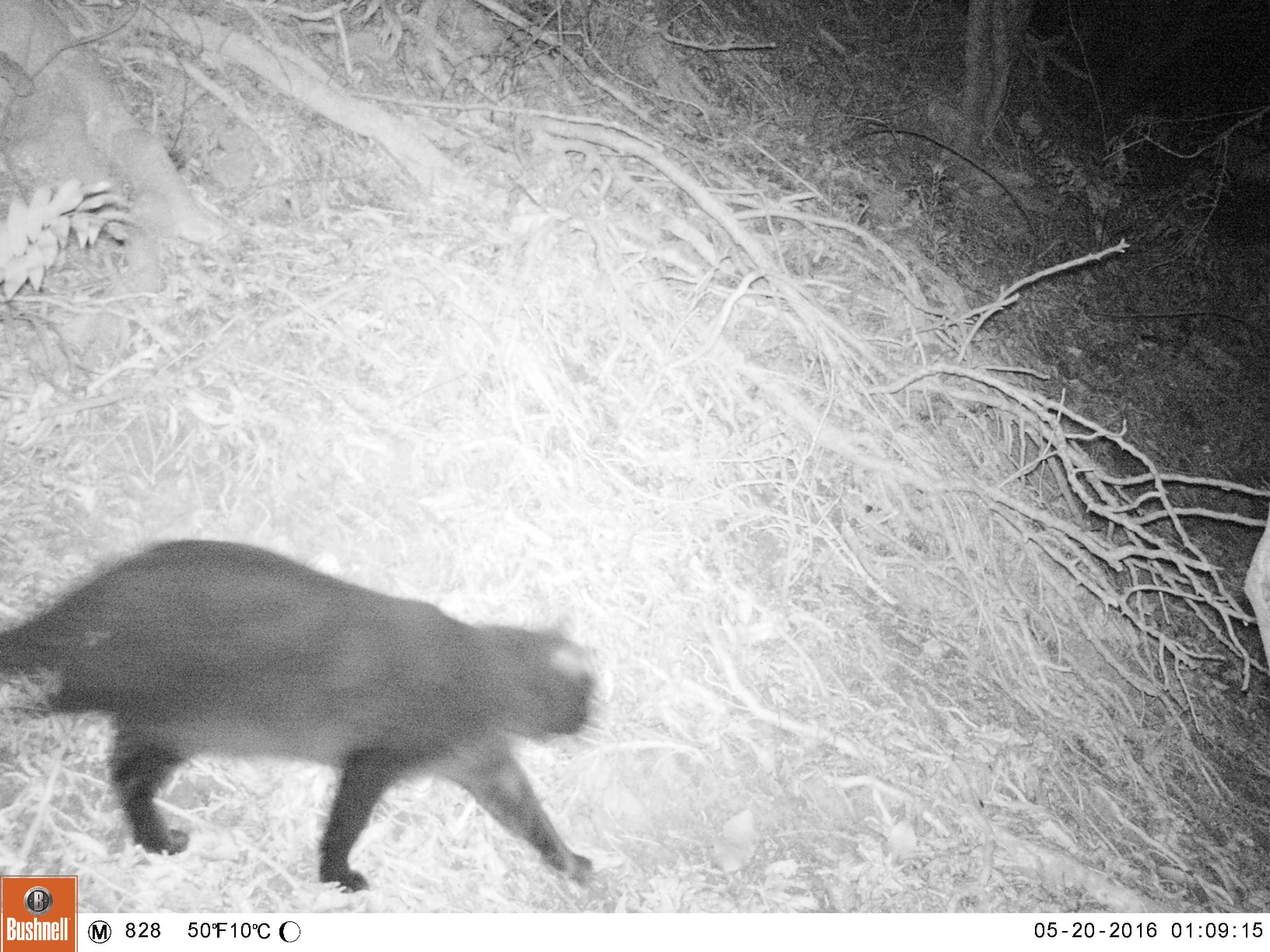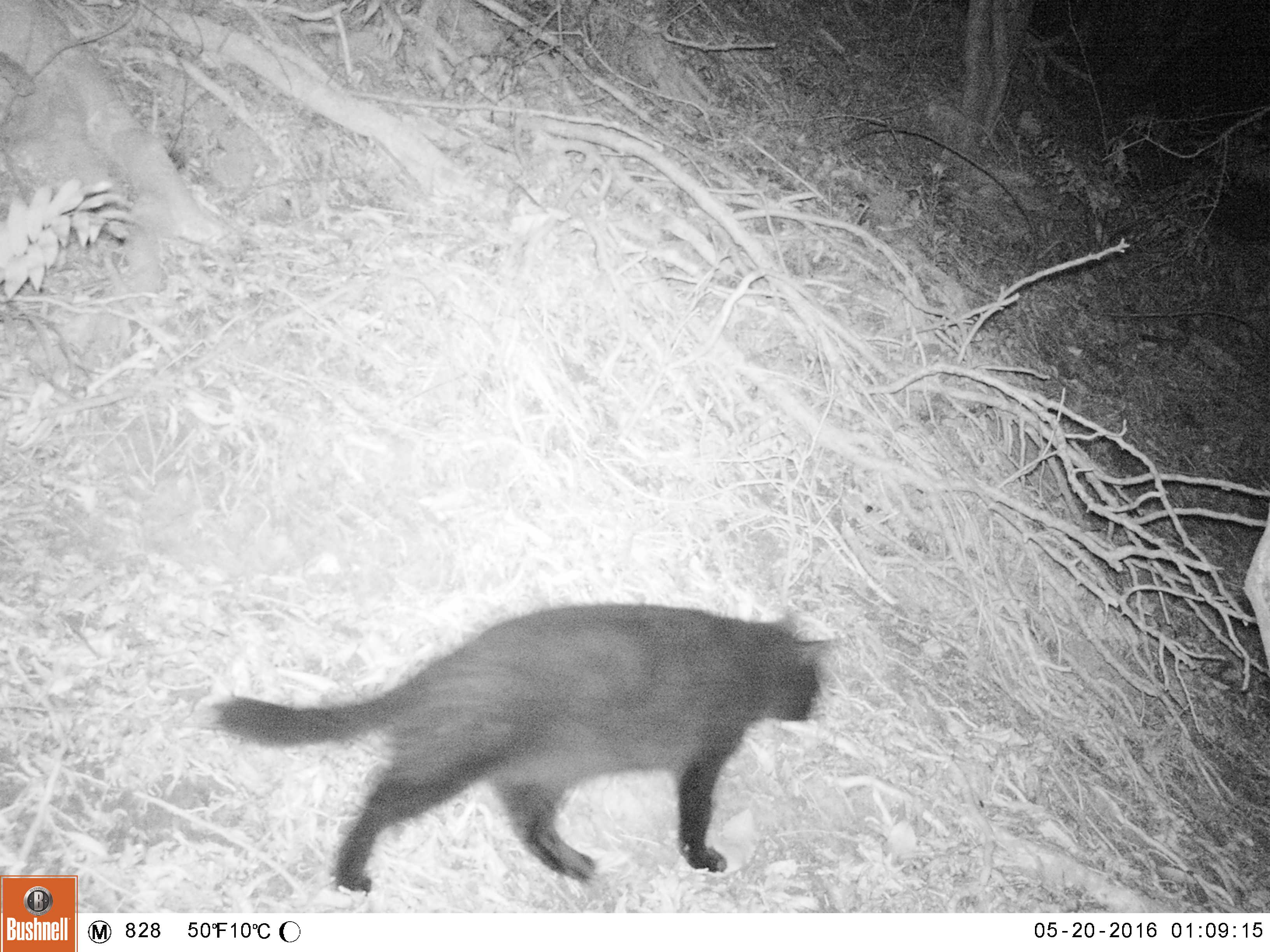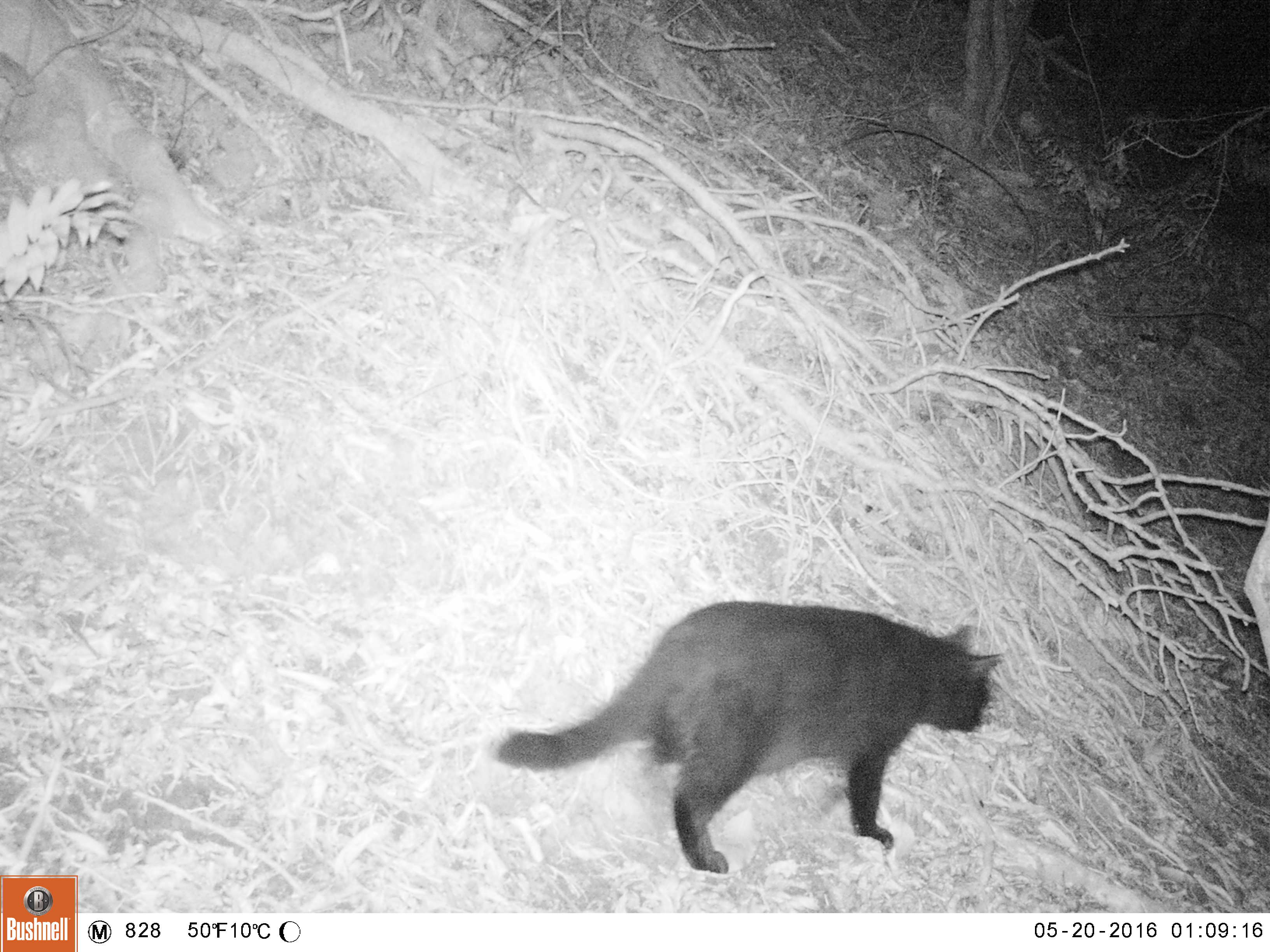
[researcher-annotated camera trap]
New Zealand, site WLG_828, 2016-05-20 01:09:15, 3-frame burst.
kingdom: Animalia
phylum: Chordata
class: Mammalia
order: Carnivora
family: Felidae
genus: Felis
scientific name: Felis catus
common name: domestic cat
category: cat